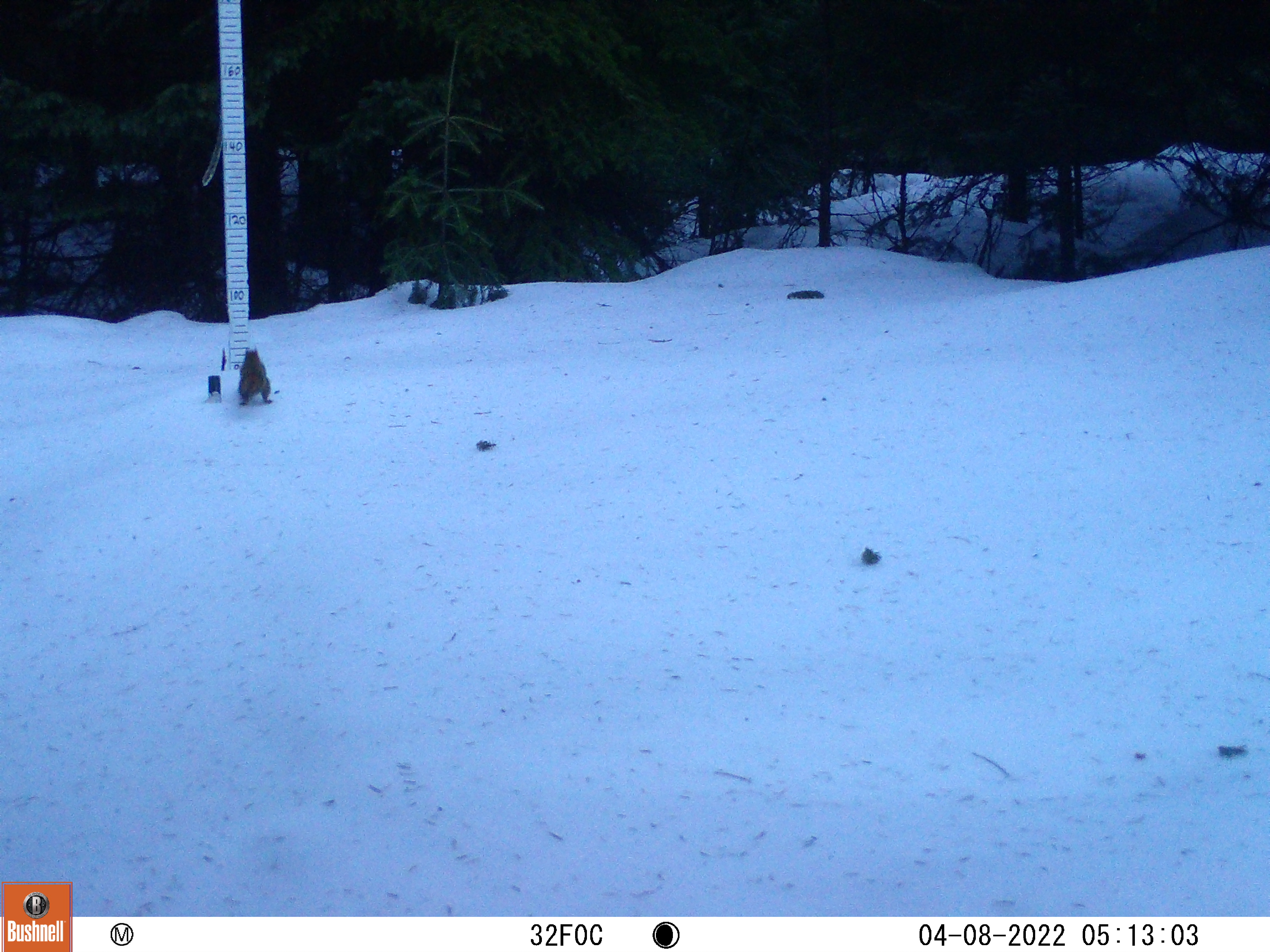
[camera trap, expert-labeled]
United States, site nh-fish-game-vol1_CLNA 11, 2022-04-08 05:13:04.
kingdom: Animalia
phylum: Chordata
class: Mammalia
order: Rodentia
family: Sciuridae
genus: Sciurus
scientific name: Sciurus carolinensis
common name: gray squirrel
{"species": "gray squirrel (Sciurus carolinensis)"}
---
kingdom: Animalia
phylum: Chordata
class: Mammalia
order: Rodentia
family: Sciuridae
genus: Tamiasciurus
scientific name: Tamiasciurus hudsonicus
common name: red squirrel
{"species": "red squirrel (Tamiasciurus hudsonicus)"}